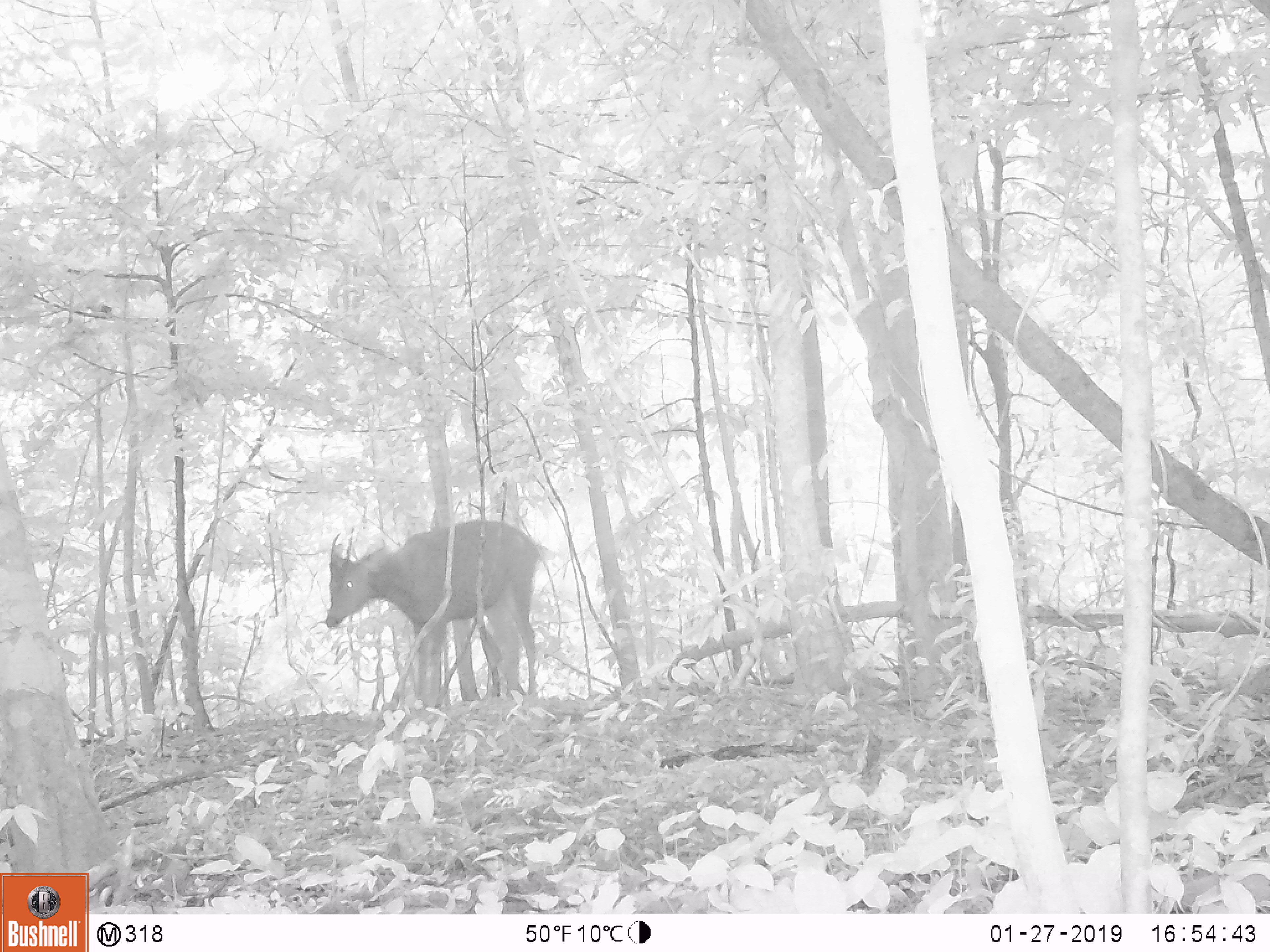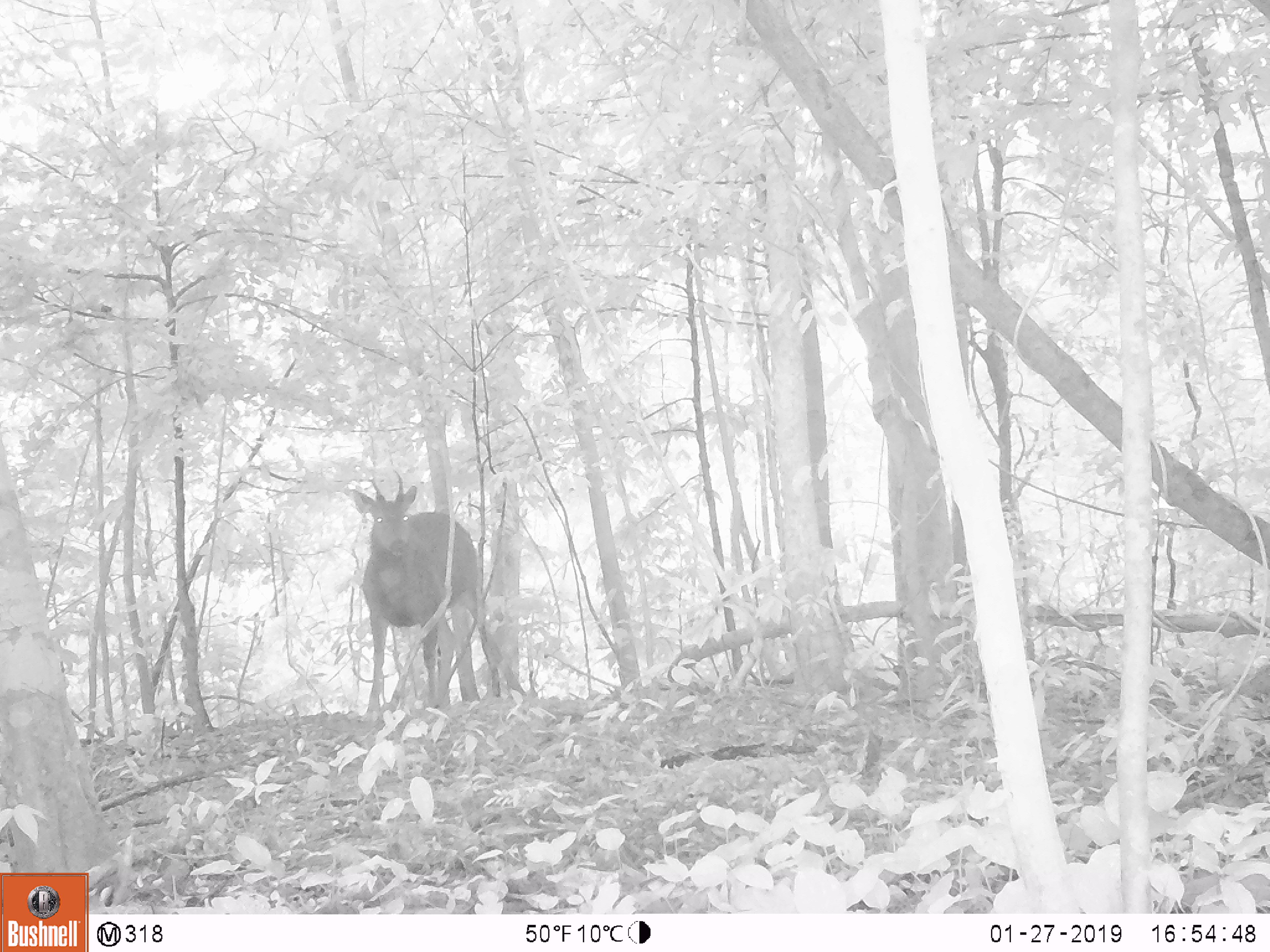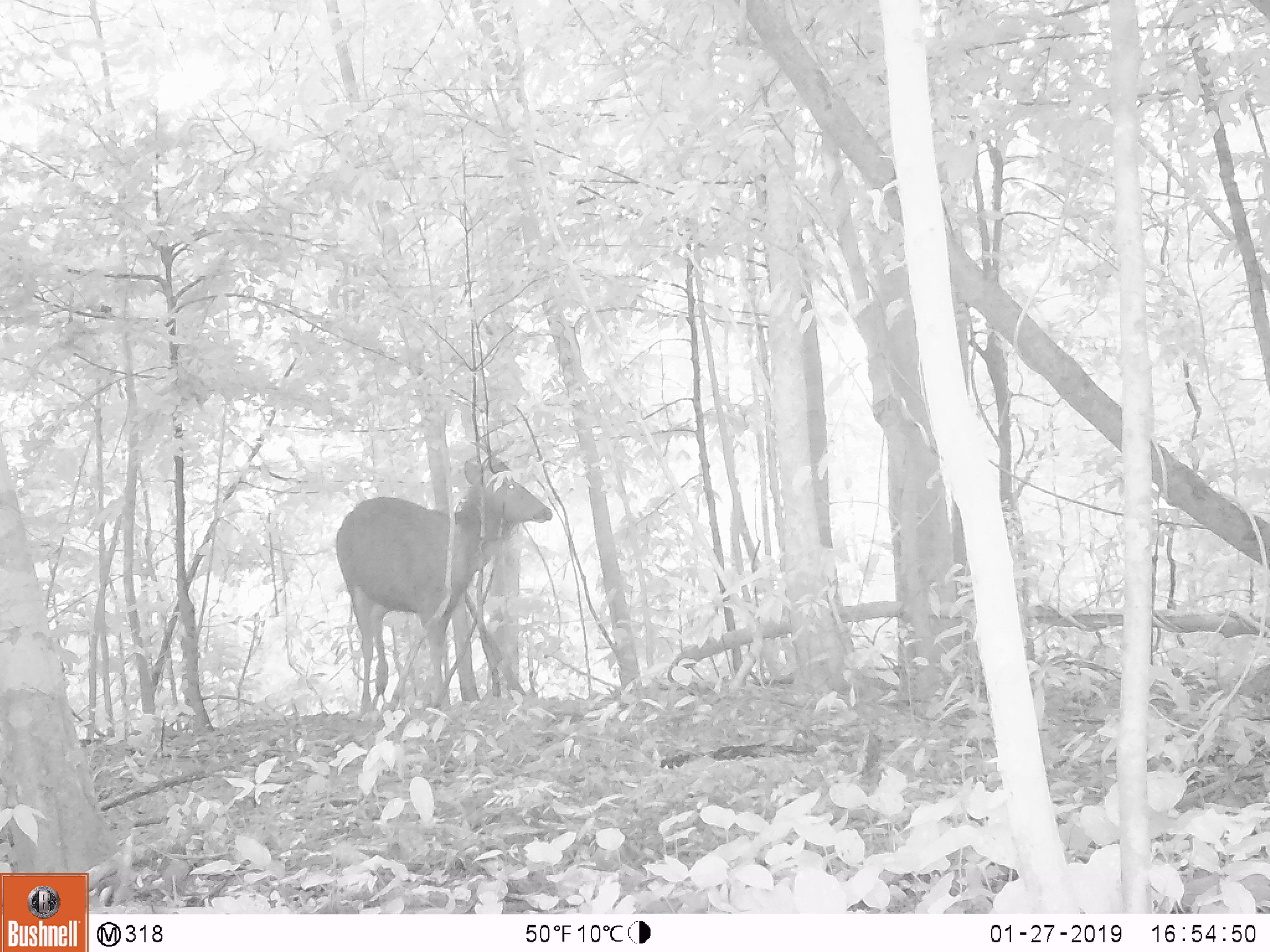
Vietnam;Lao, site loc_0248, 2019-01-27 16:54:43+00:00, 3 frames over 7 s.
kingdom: Animalia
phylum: Chordata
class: Mammalia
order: Artiodactyla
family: Cervidae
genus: Rusa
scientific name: Rusa unicolor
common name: sambar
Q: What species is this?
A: Sambar (Rusa unicolor).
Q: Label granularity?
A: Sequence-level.